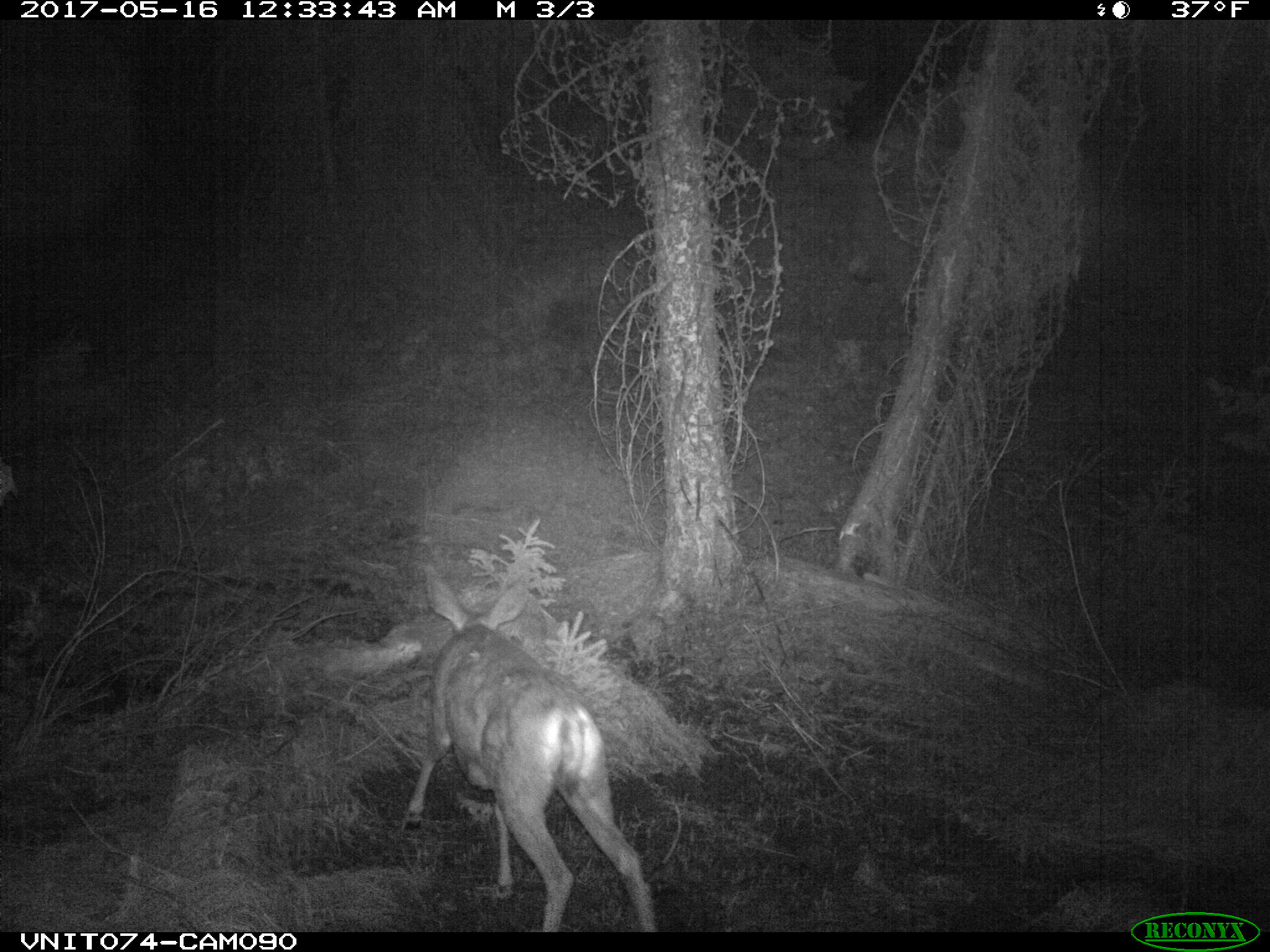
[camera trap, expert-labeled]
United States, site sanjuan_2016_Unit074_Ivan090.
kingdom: Animalia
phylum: Chordata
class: Mammalia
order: Artiodactyla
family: Cervidae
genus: Odocoileus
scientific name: Odocoileus hemionus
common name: mule deer